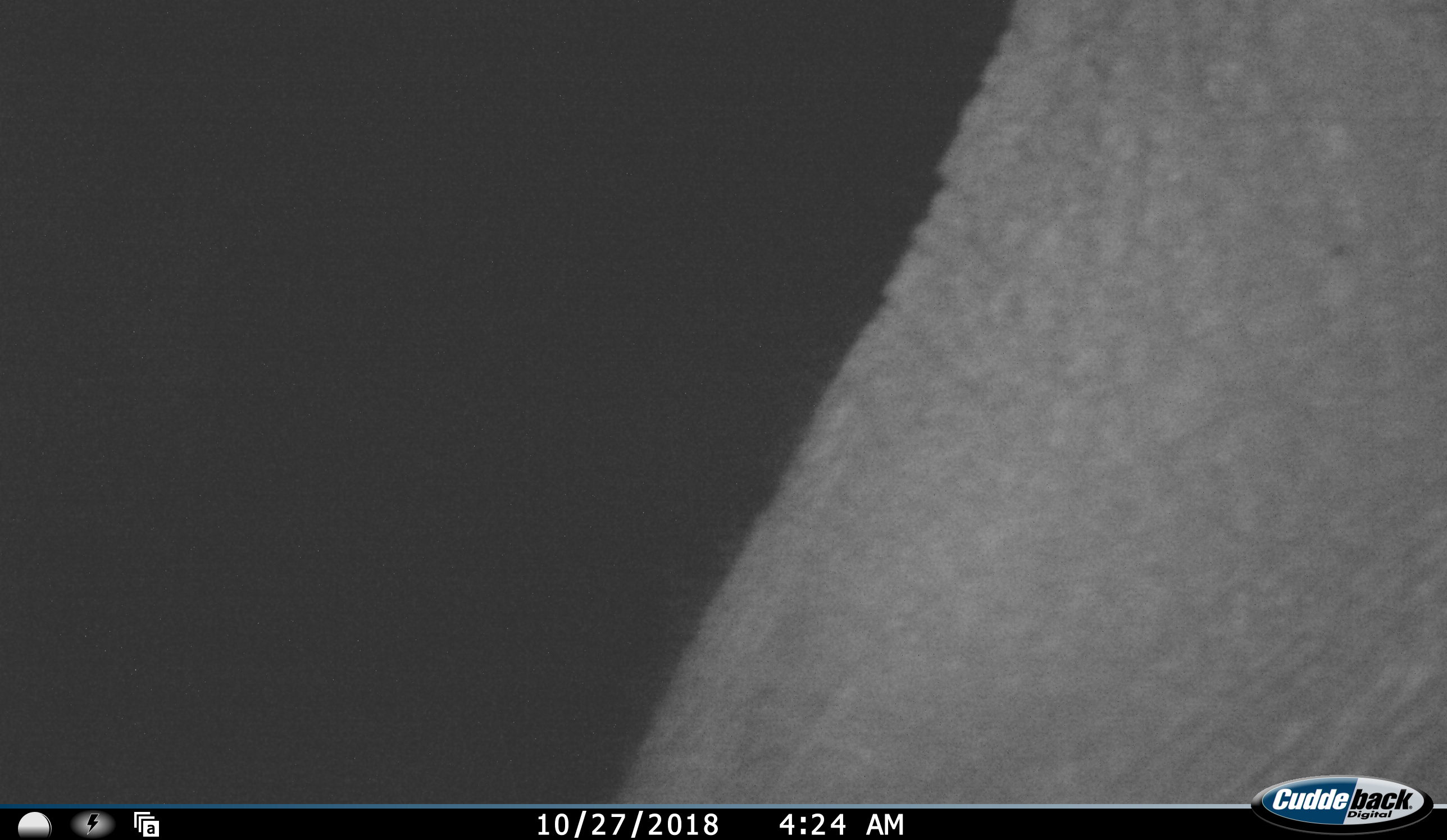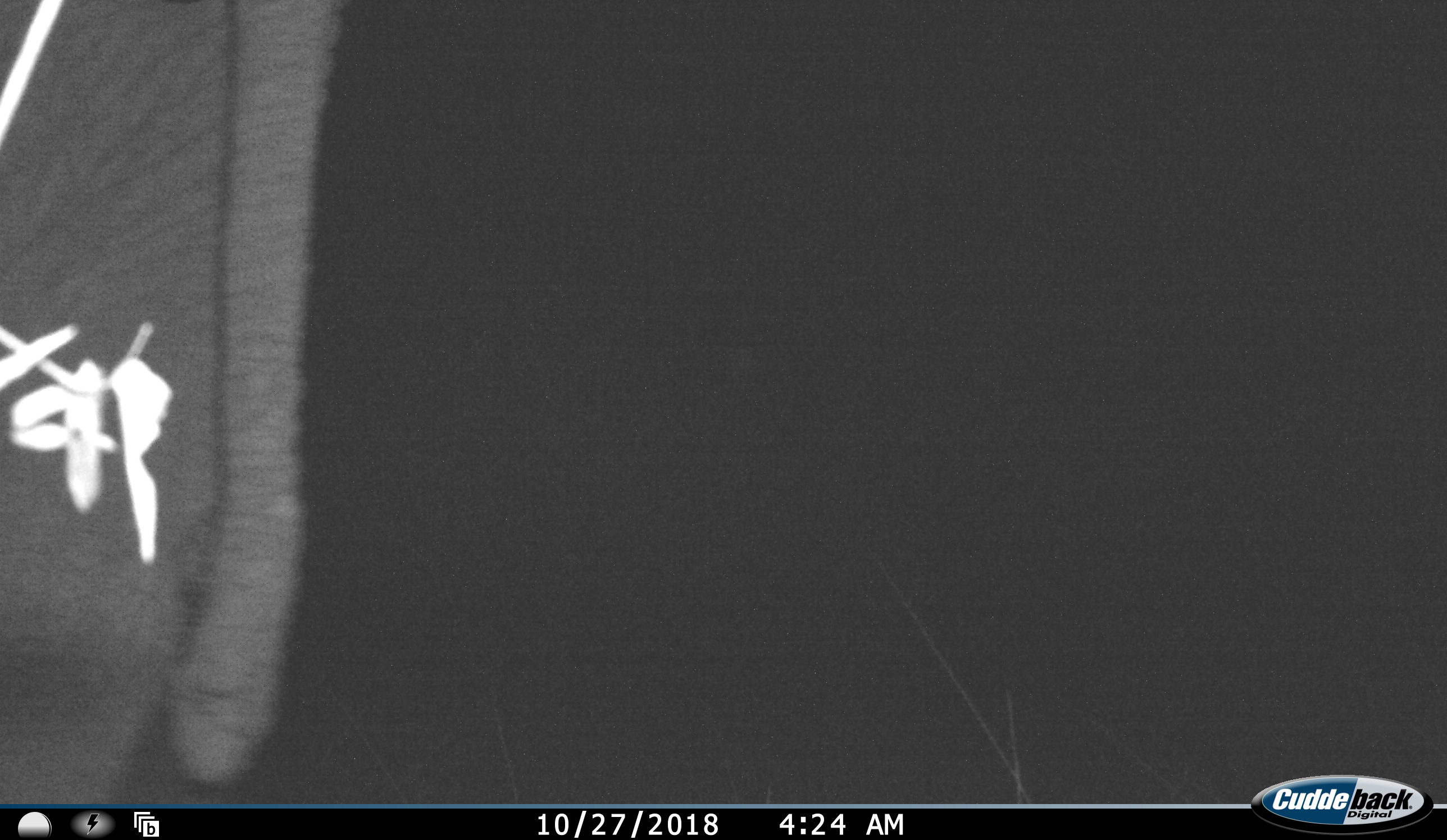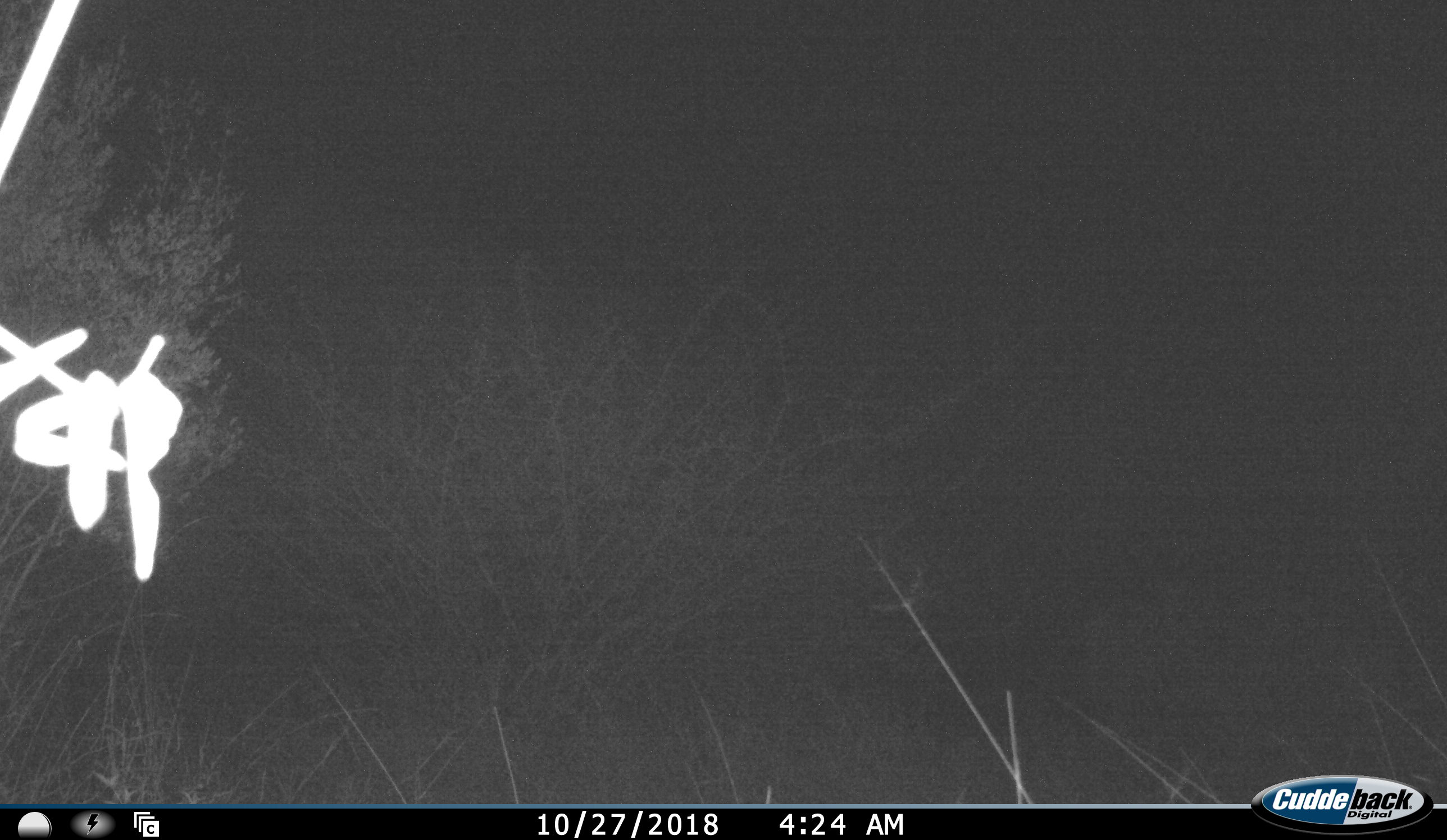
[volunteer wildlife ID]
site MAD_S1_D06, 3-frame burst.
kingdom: Animalia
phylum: Chordata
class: Mammalia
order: Proboscidea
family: Elephantidae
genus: Loxodonta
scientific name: Loxodonta africana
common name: african bush elephant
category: elephant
Elephant (african bush elephant) (Loxodonta africana), count 1. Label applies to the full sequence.